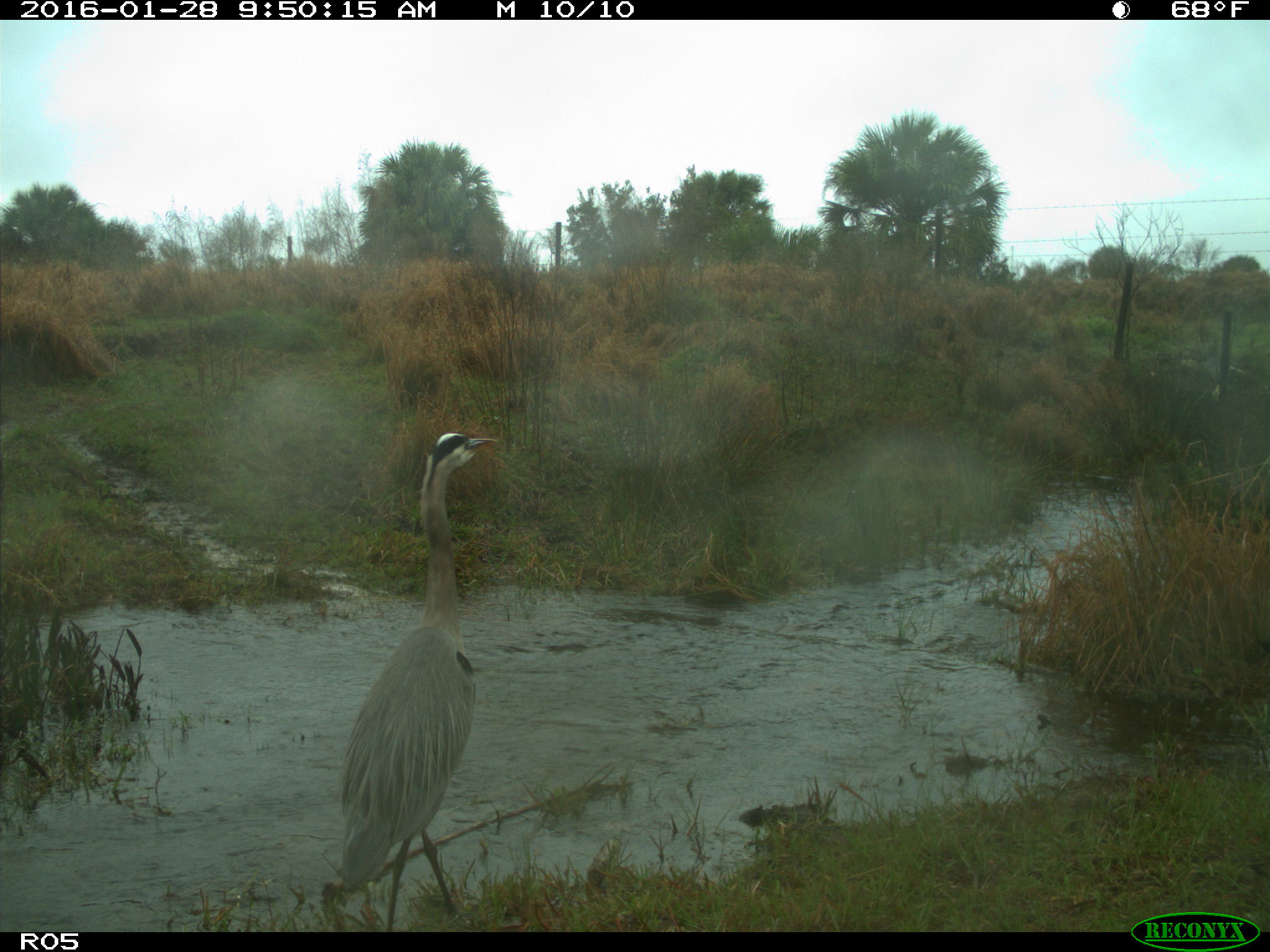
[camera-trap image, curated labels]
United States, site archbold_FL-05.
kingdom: Animalia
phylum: Chordata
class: Aves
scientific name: Aves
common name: birds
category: unidentified bird